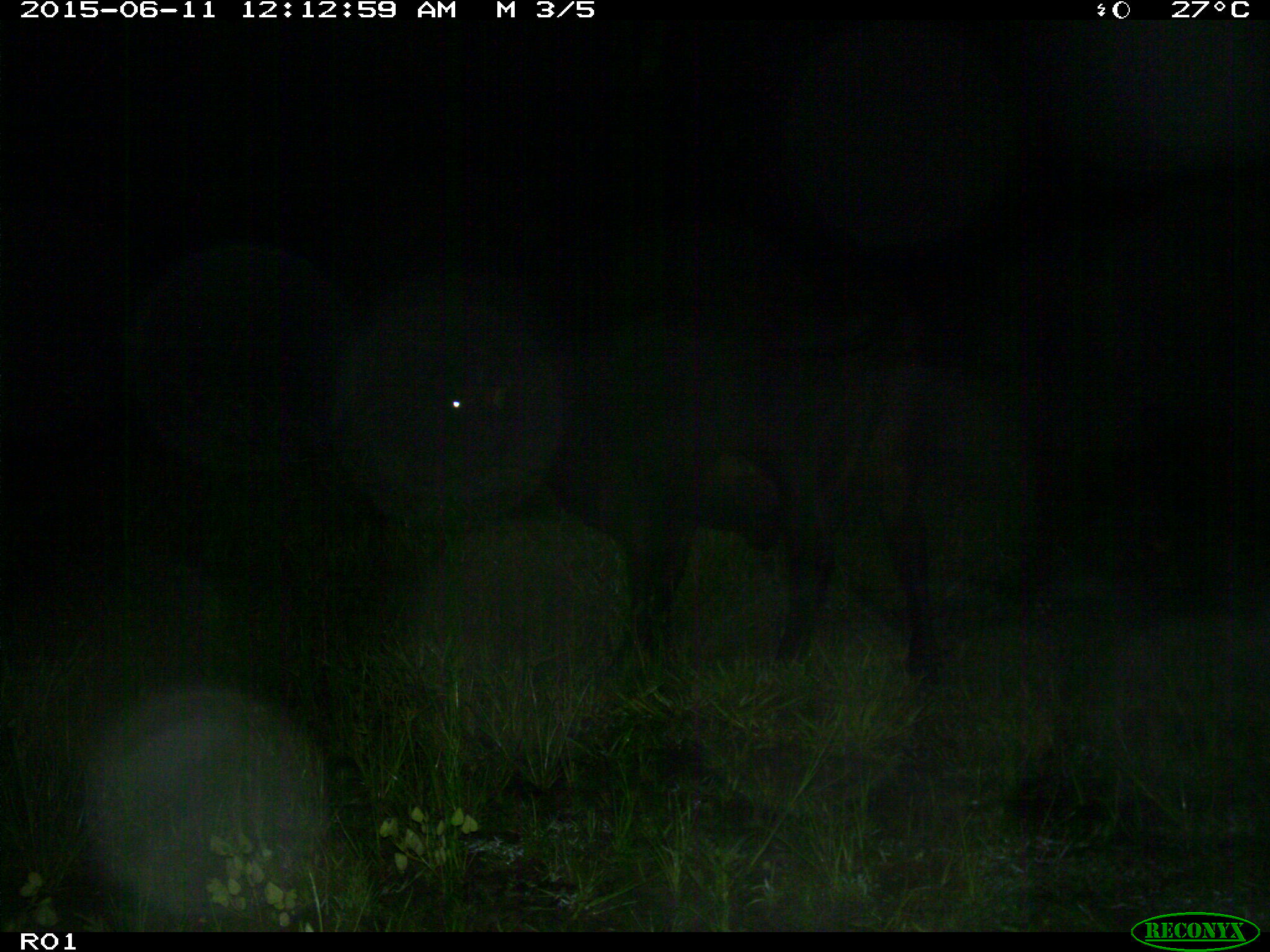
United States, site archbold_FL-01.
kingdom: Animalia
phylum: Chordata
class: Mammalia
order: Artiodactyla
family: Bovidae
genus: Bos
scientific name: Bos taurus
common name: domestic cow